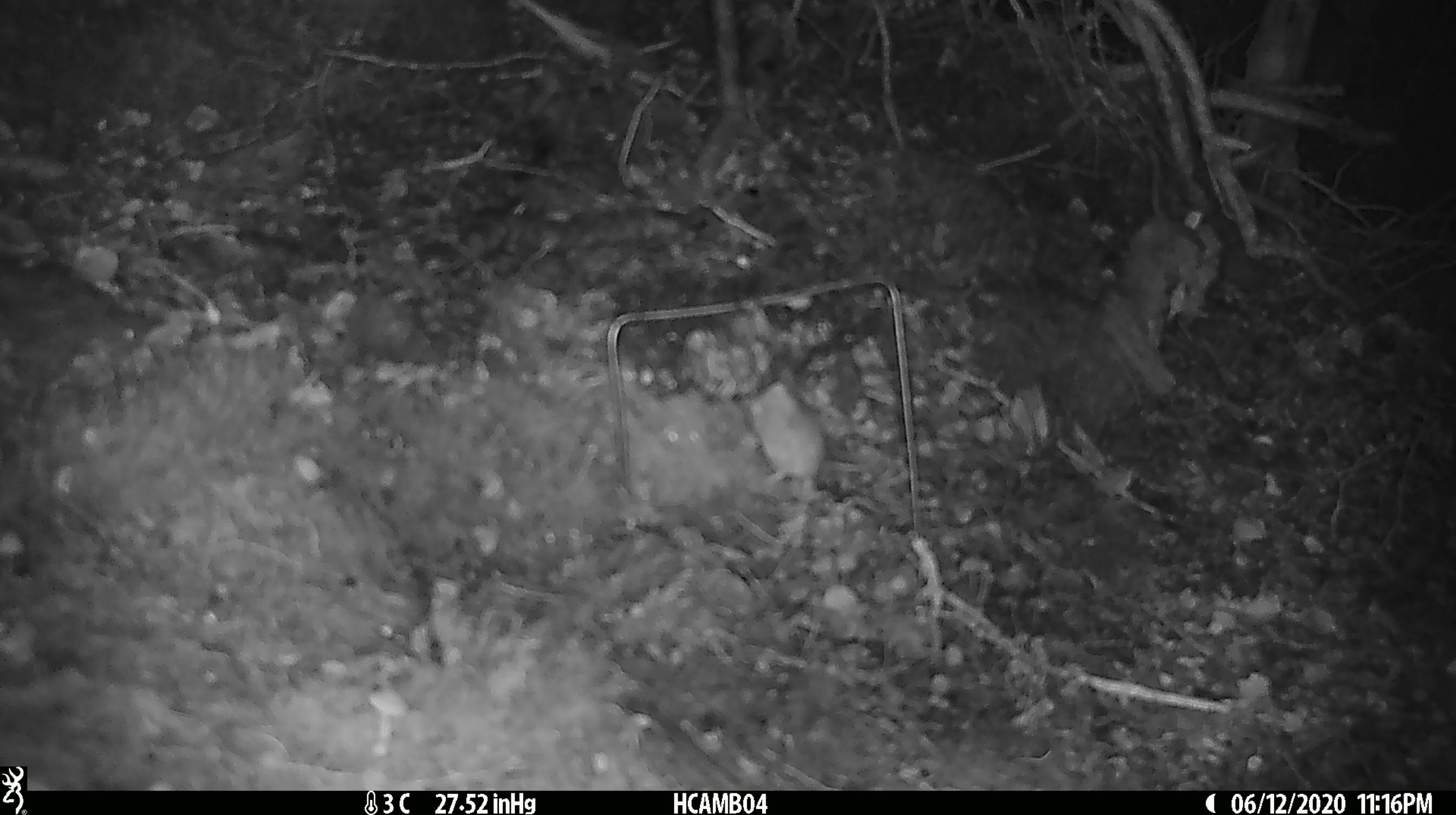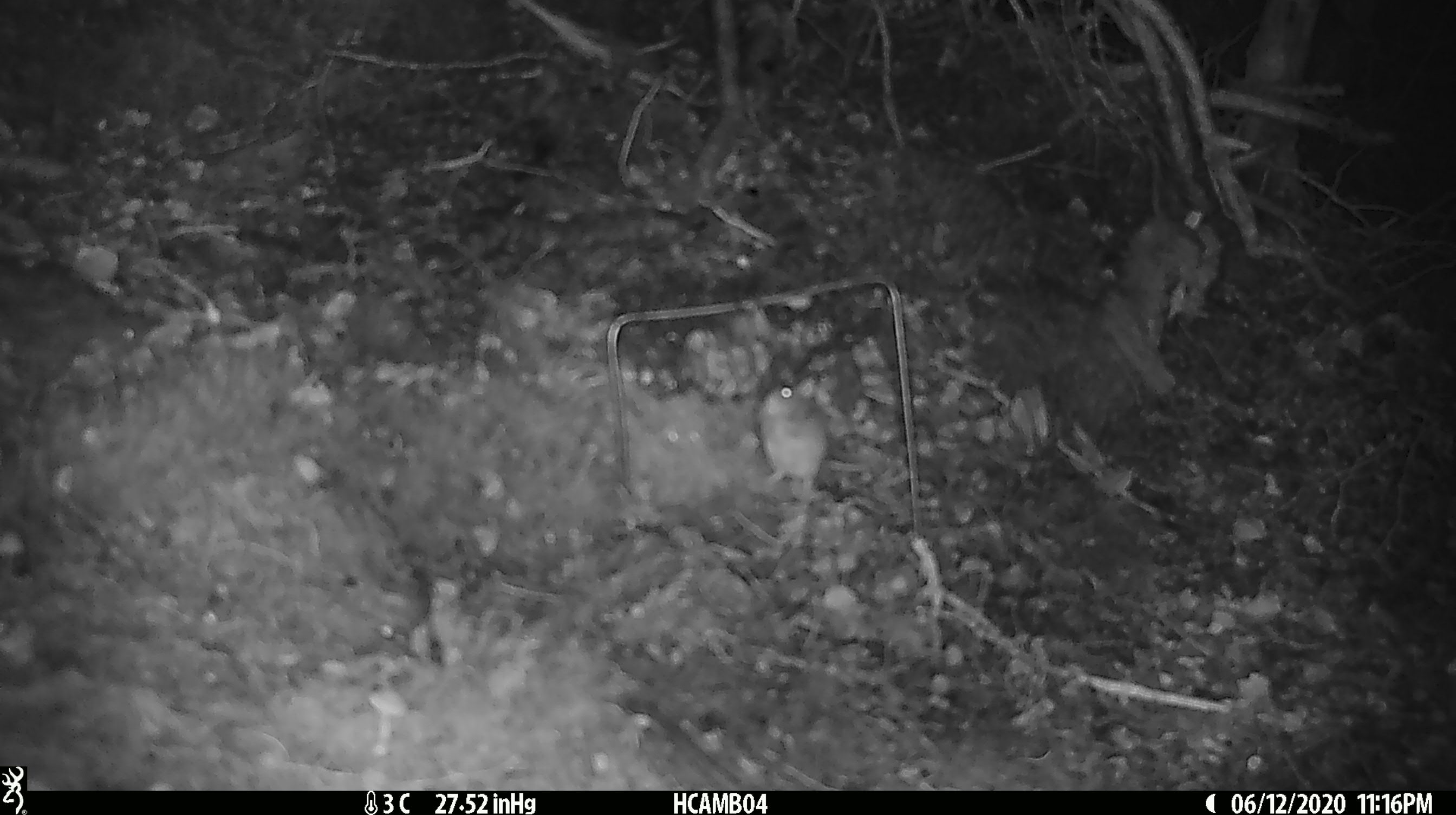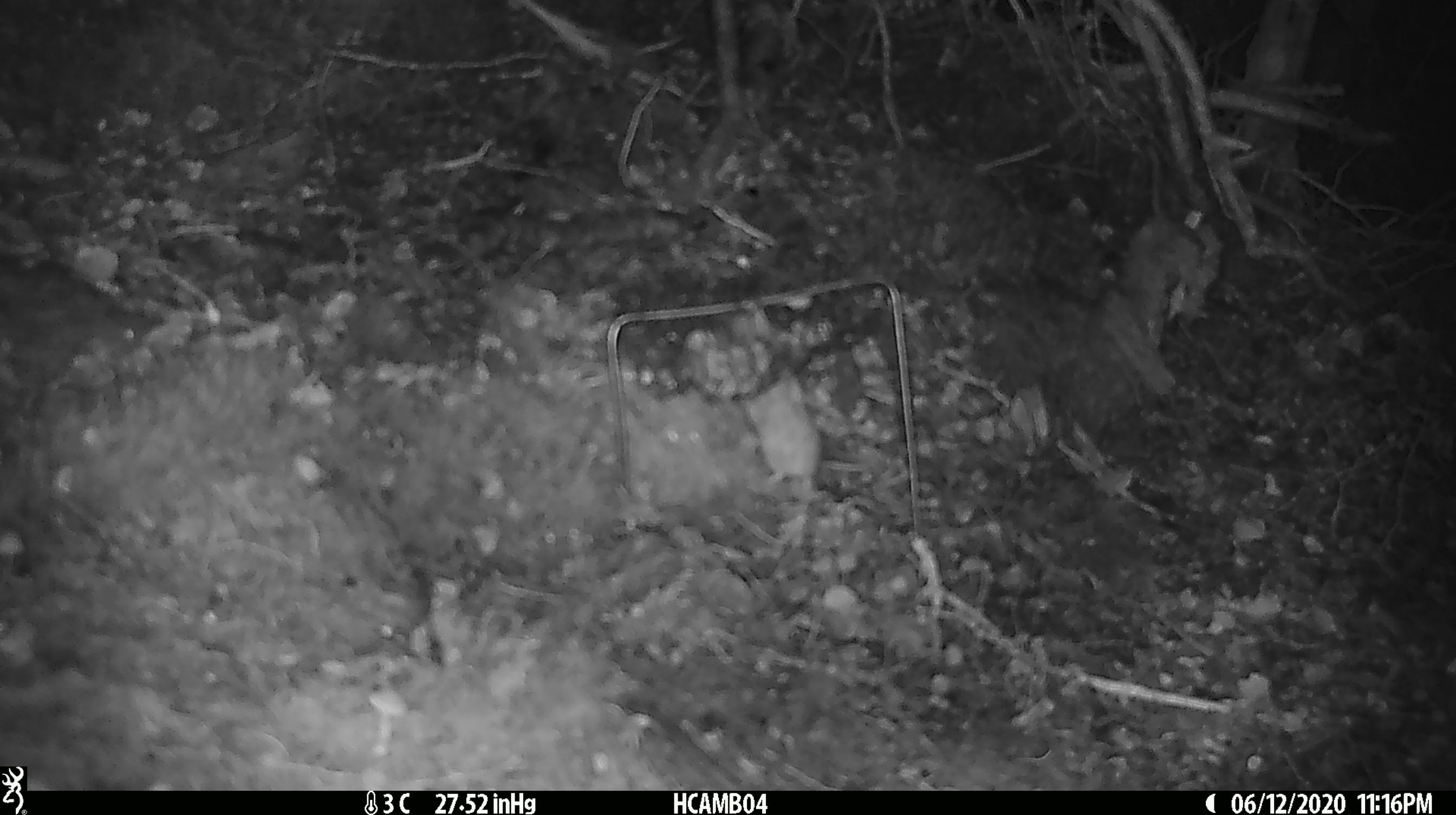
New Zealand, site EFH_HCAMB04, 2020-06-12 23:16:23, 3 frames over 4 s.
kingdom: Animalia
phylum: Chordata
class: Mammalia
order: Rodentia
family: Muridae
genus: Mus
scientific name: Mus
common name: mouse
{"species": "mouse (Mus)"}